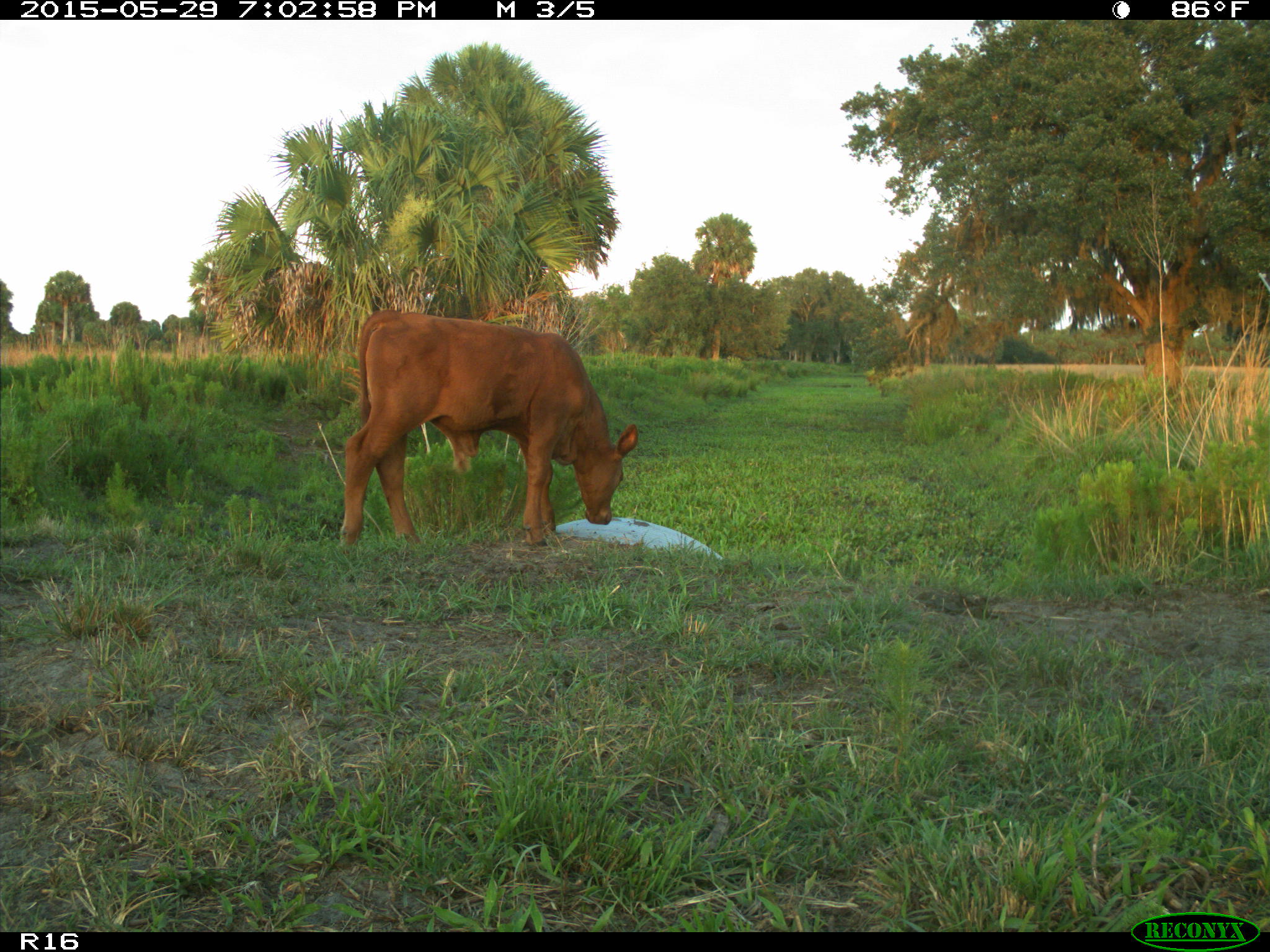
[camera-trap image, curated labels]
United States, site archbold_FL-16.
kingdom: Animalia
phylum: Chordata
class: Mammalia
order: Artiodactyla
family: Bovidae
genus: Bos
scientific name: Bos taurus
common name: domestic cow